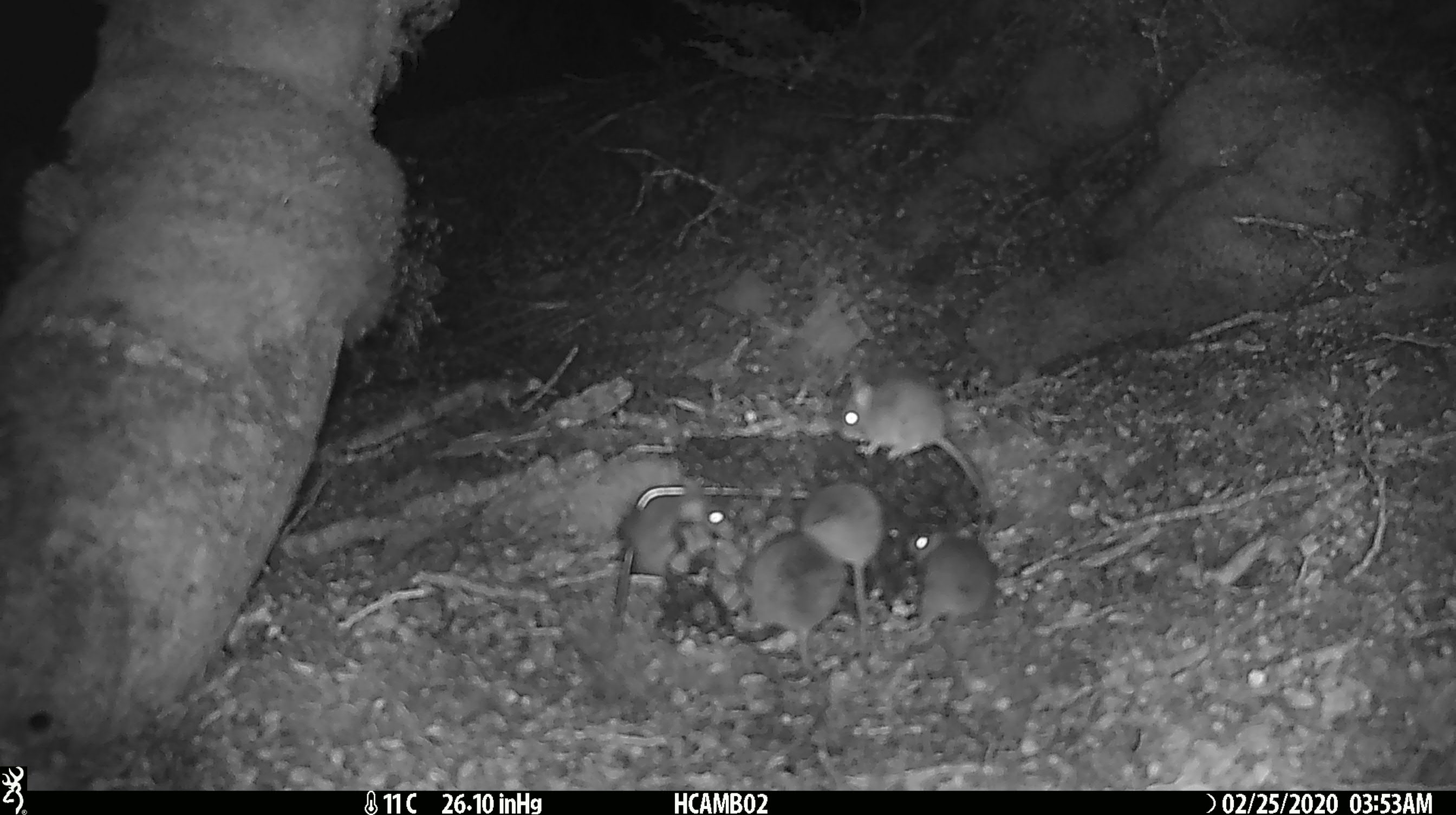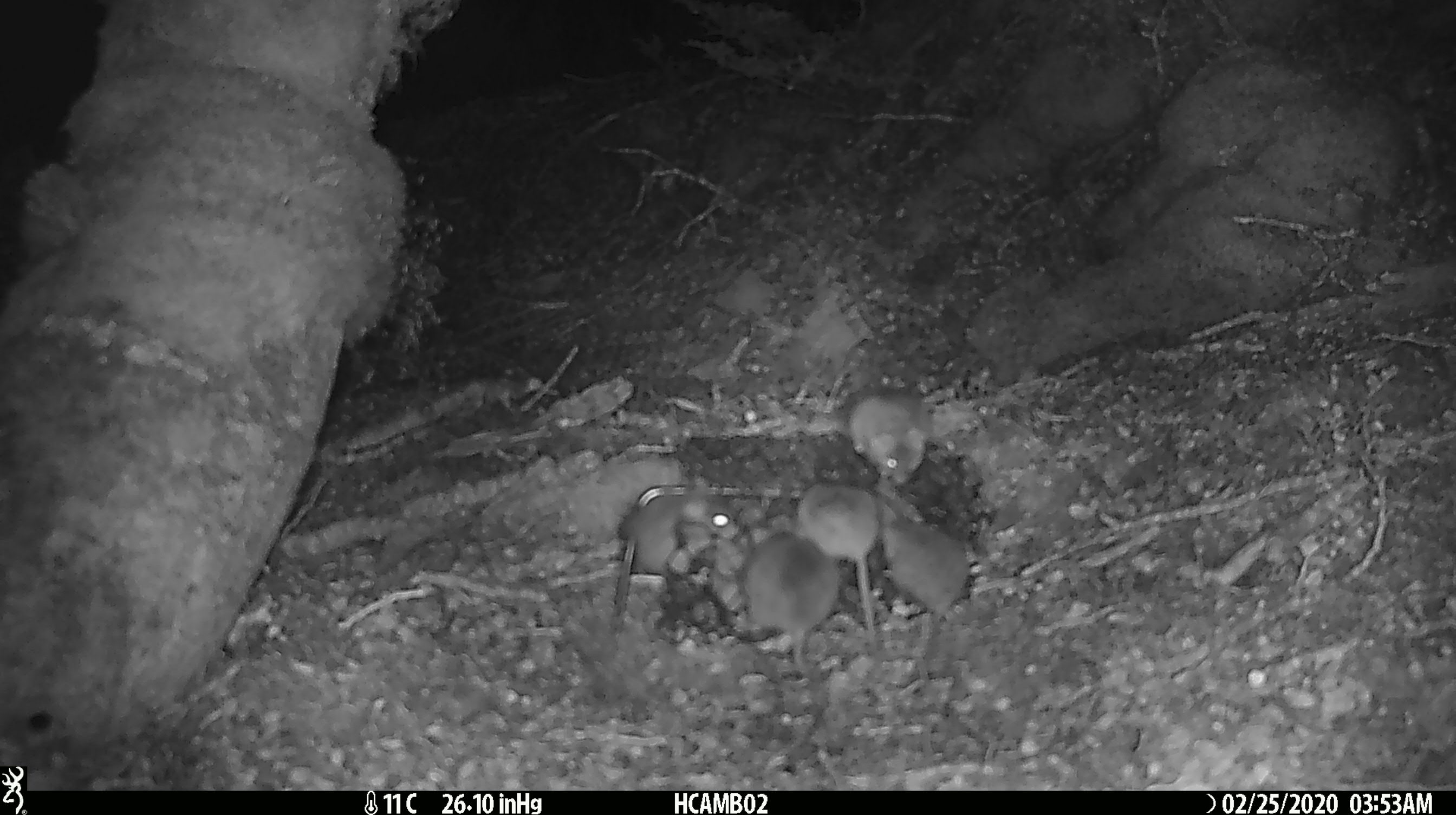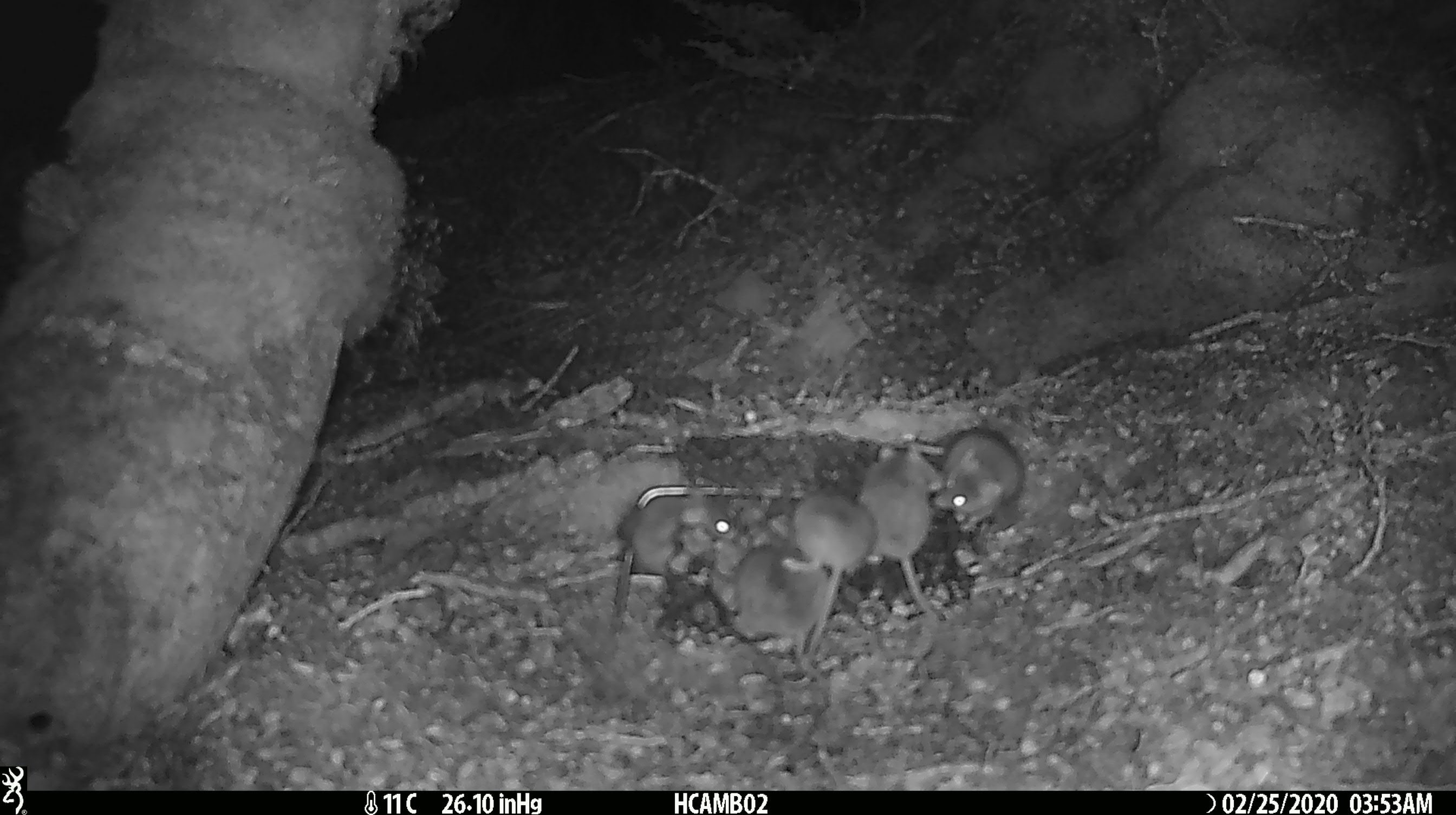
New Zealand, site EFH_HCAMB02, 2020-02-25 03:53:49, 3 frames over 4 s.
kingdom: Animalia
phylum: Chordata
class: Mammalia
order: Rodentia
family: Muridae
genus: Mus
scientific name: Mus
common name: mouse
Mouse (Mus).